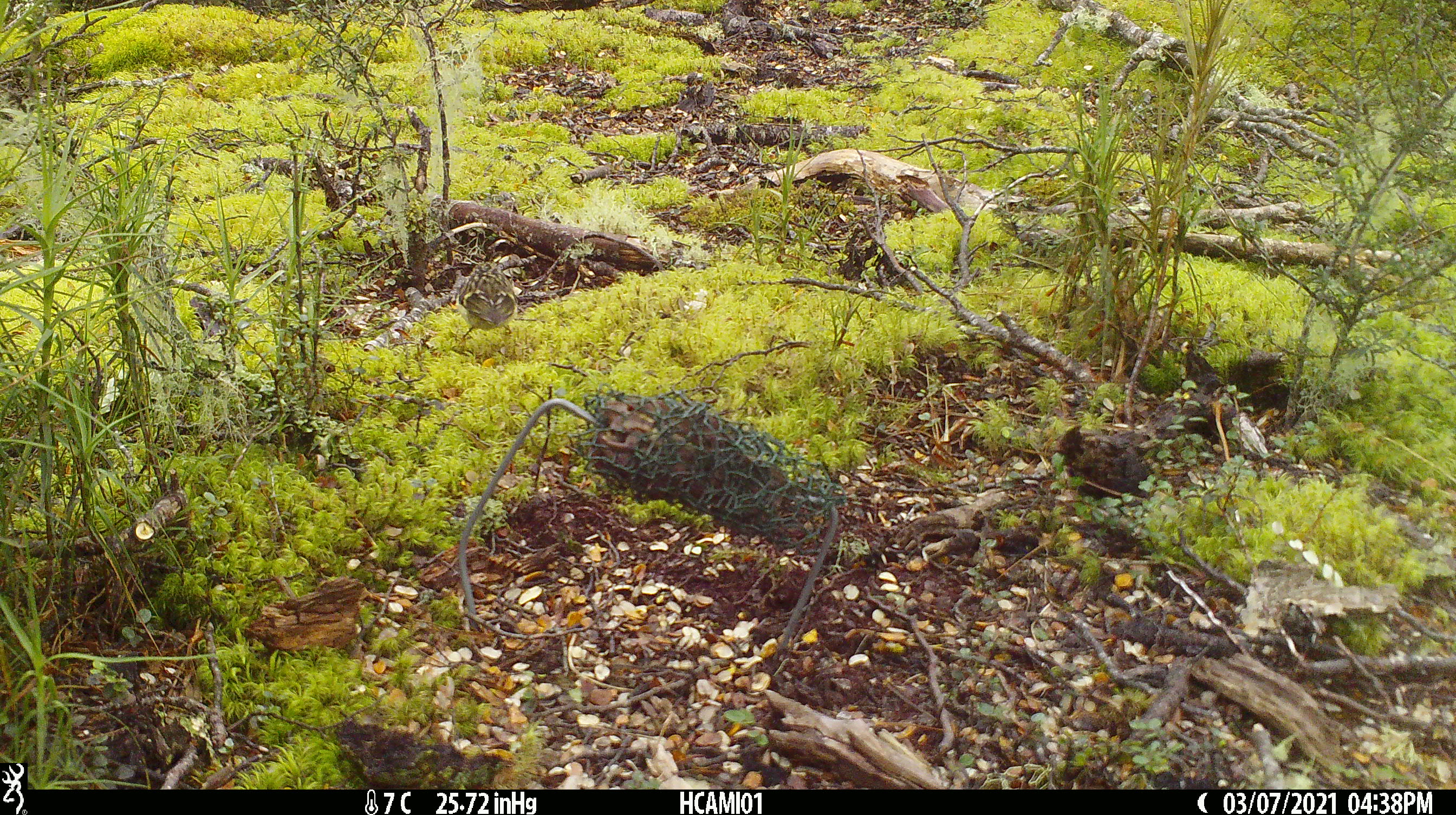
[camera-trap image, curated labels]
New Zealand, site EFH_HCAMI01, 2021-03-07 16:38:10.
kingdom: Animalia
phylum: Chordata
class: Aves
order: Passeriformes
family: Acanthisittidae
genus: Acanthisitta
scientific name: Acanthisitta chloris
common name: rifleman